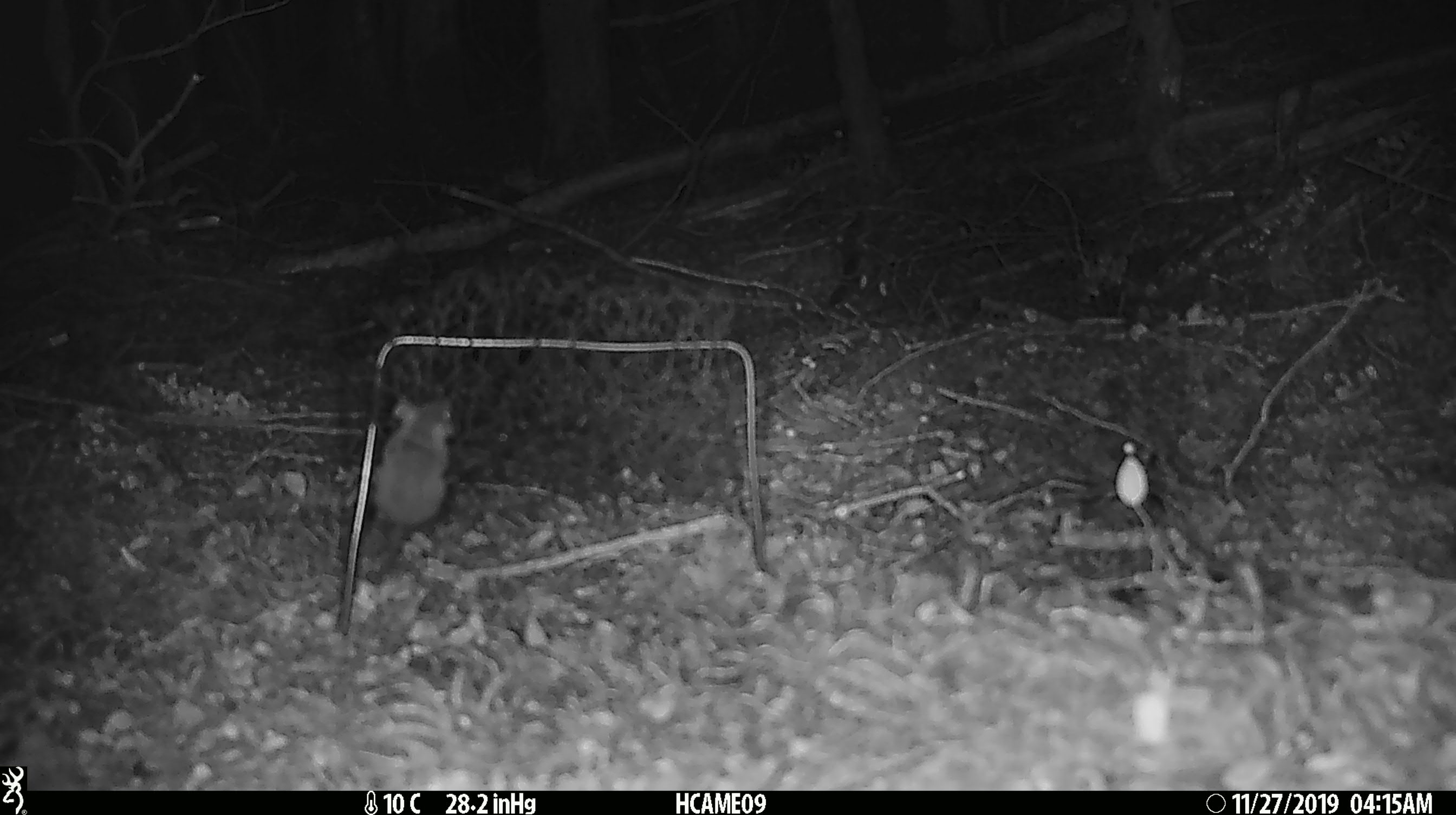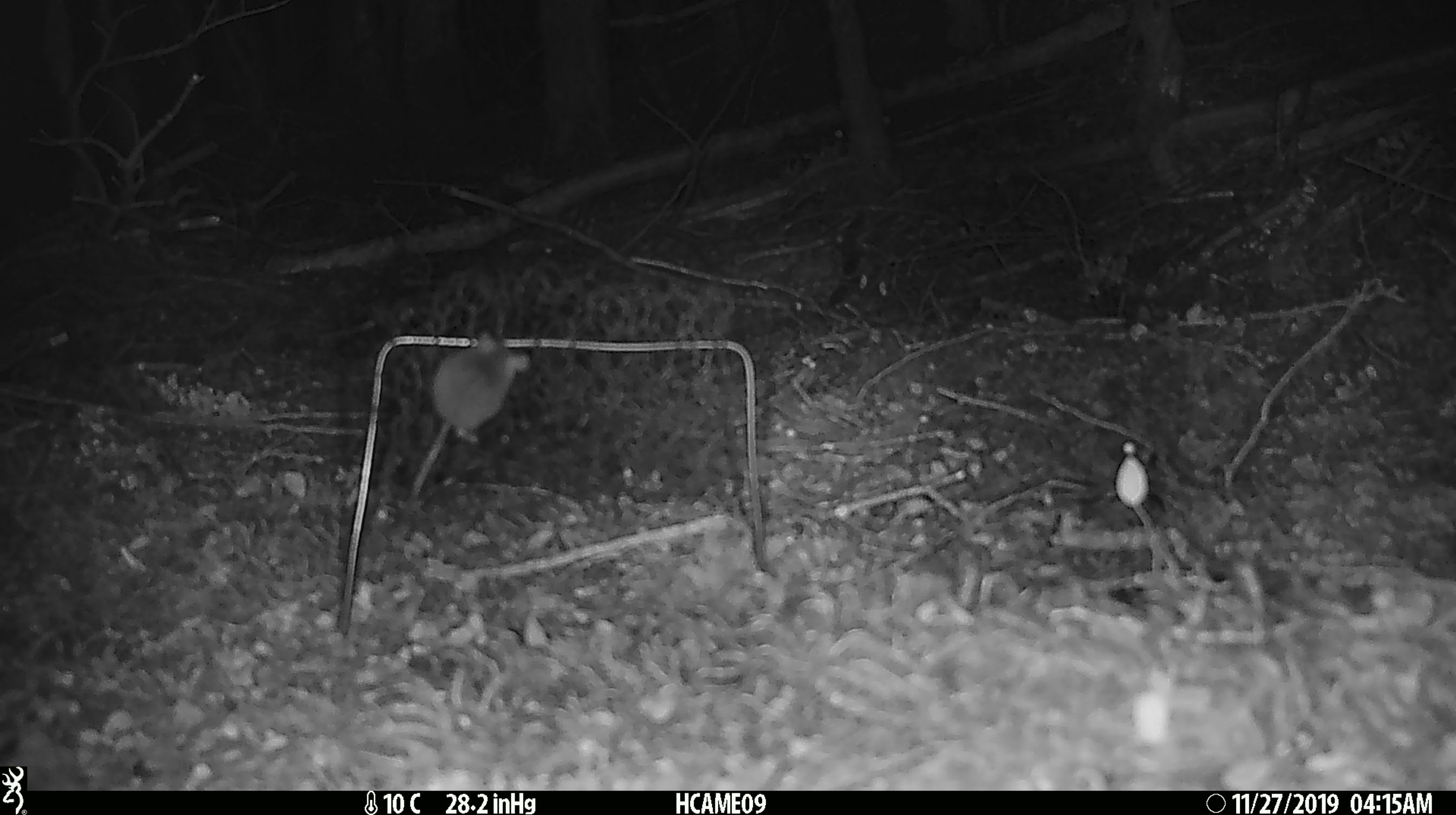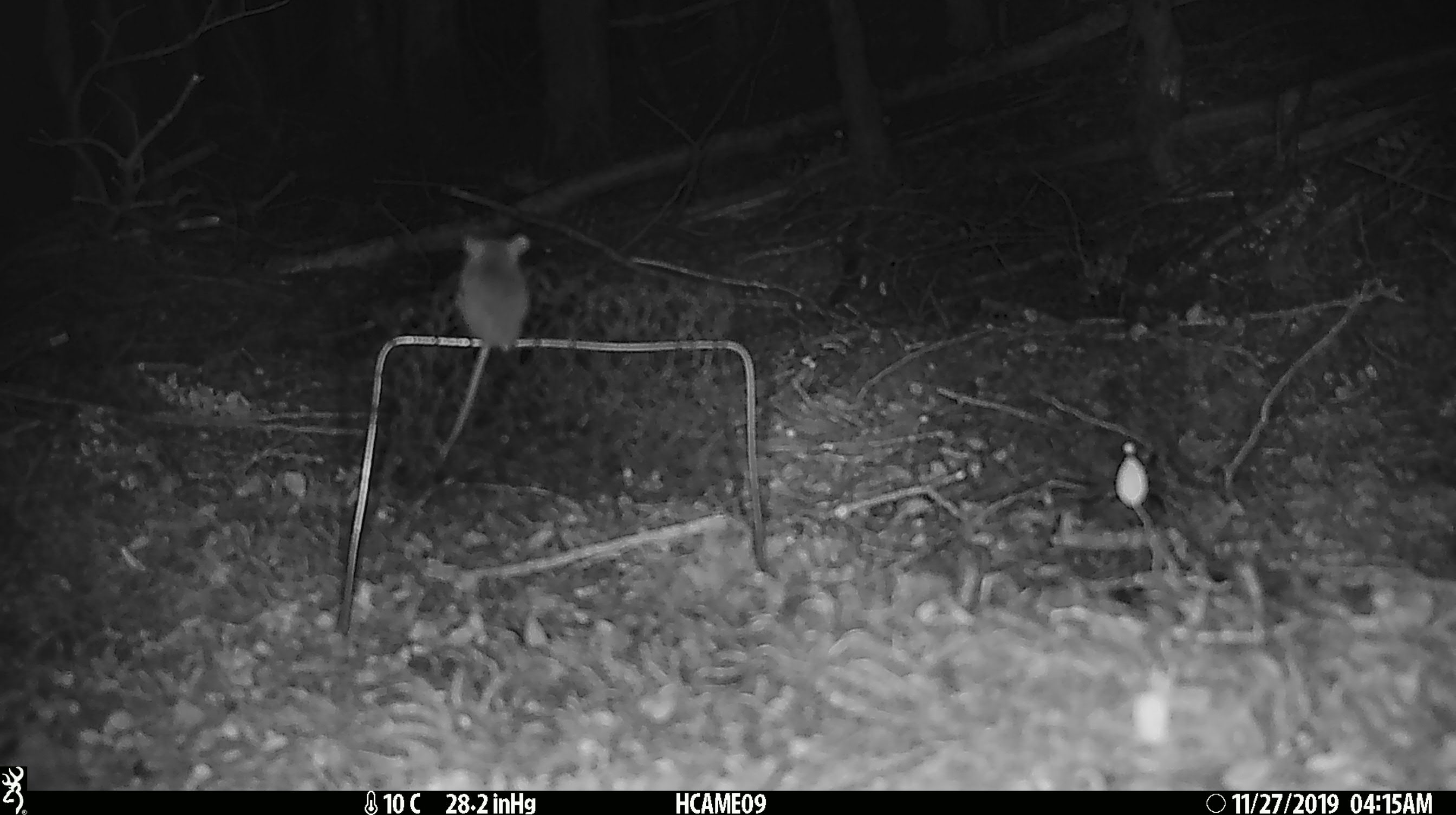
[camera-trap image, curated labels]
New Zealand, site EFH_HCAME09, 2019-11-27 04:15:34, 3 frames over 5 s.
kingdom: Animalia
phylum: Chordata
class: Mammalia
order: Rodentia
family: Muridae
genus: Mus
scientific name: Mus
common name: mouse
Mouse (Mus).